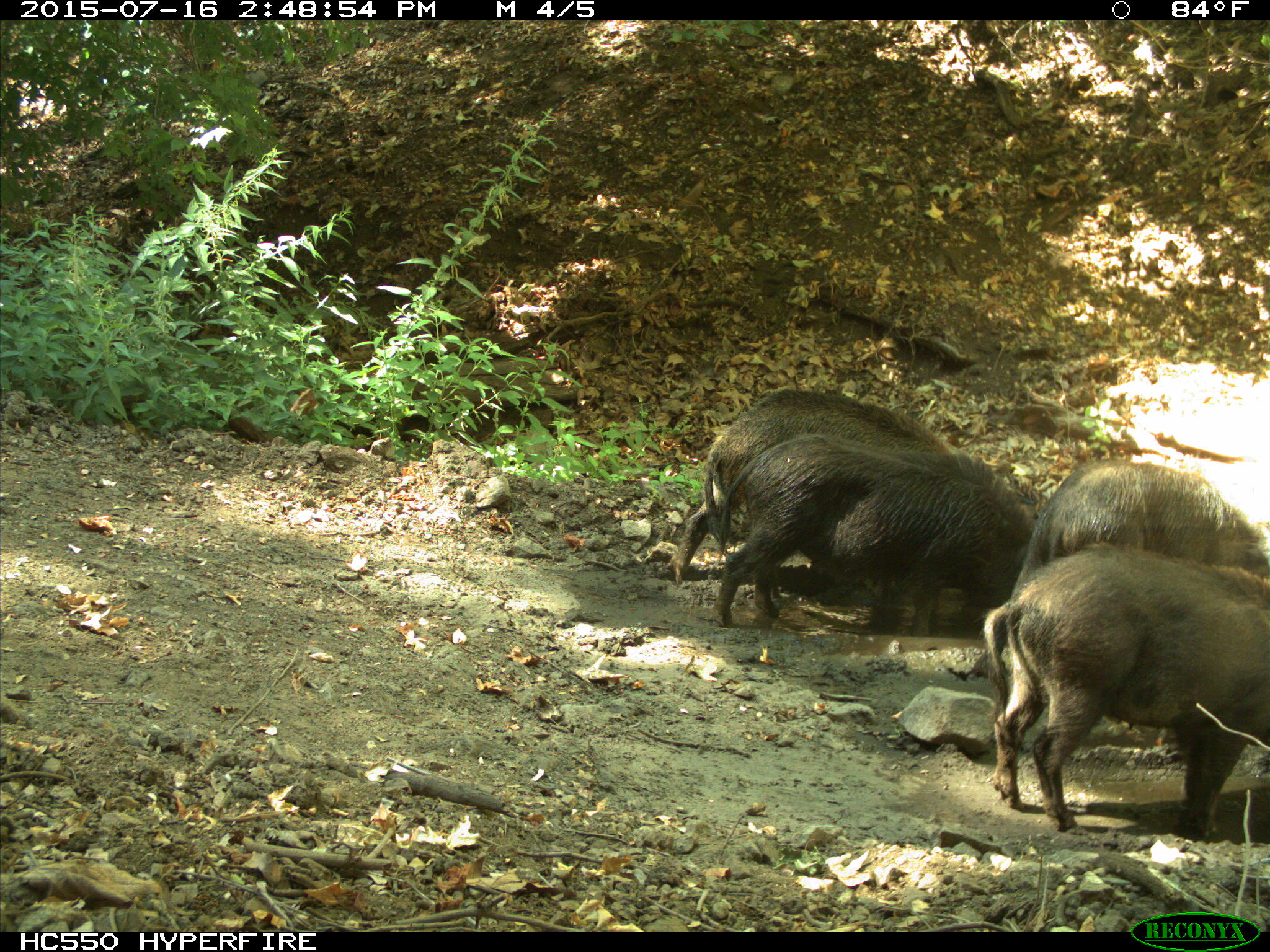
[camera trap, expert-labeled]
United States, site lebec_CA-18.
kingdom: Animalia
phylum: Chordata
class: Mammalia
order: Artiodactyla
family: Suidae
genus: Sus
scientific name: Sus scrofa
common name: wild boar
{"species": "Sus scrofa (wild boar)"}